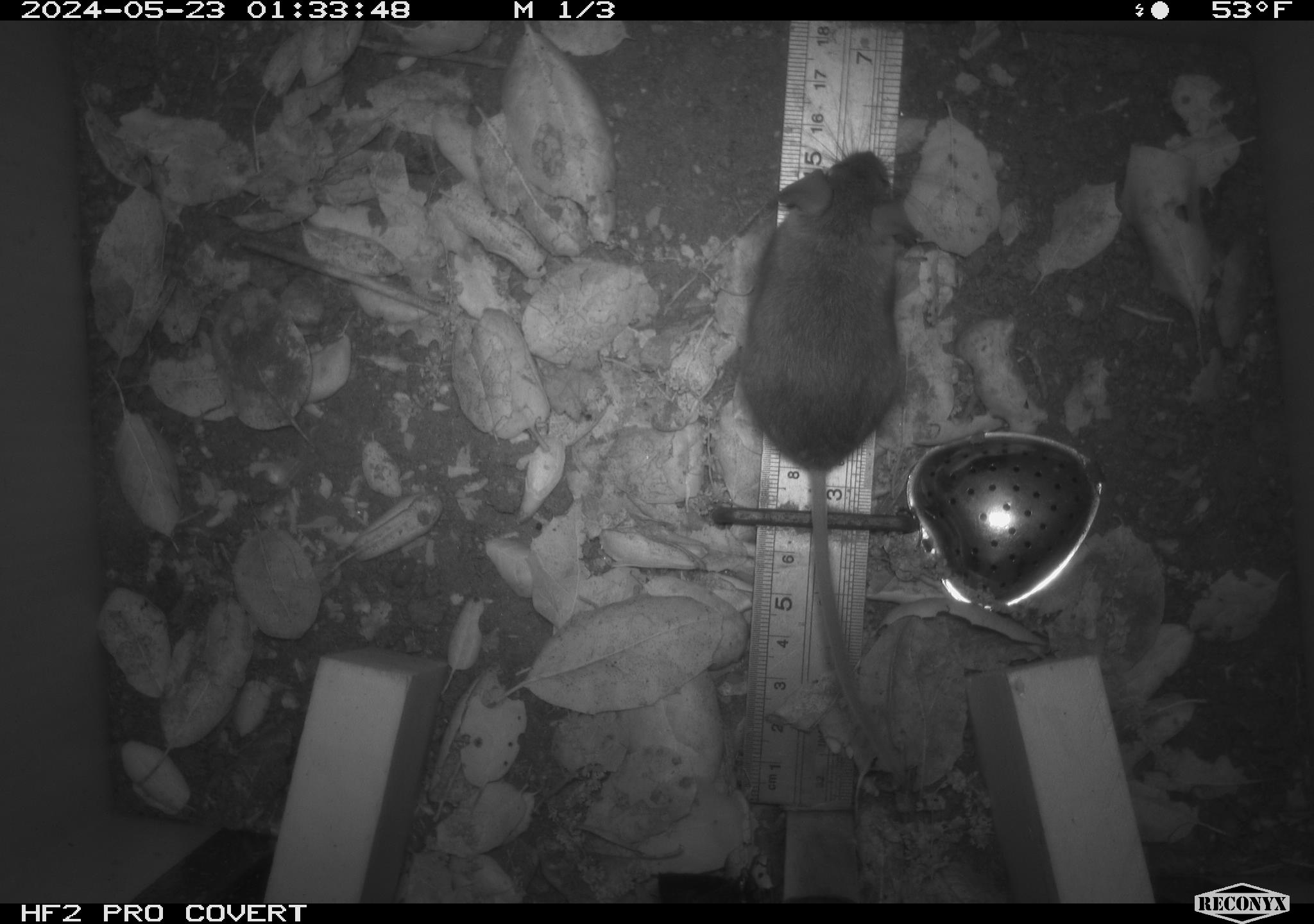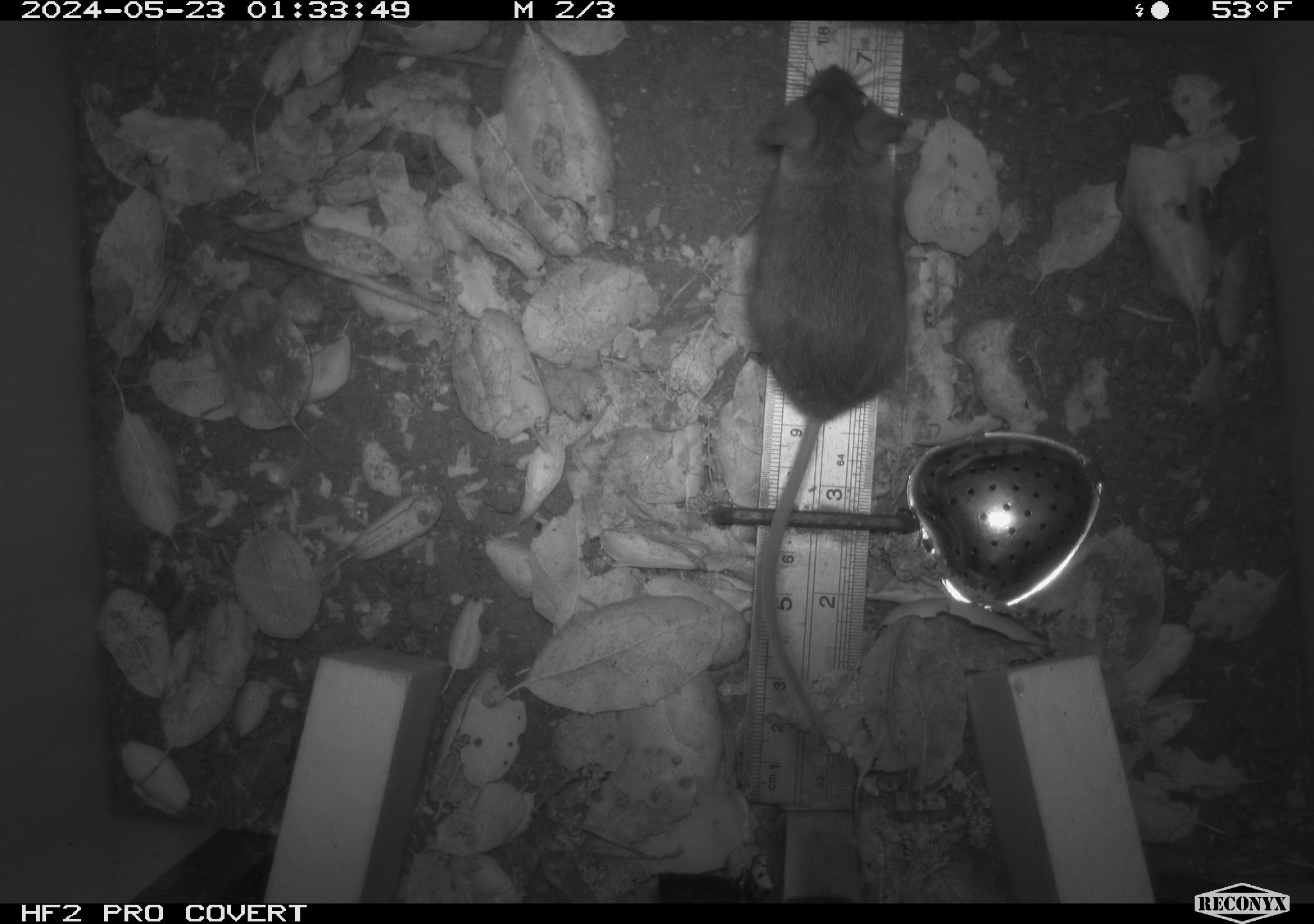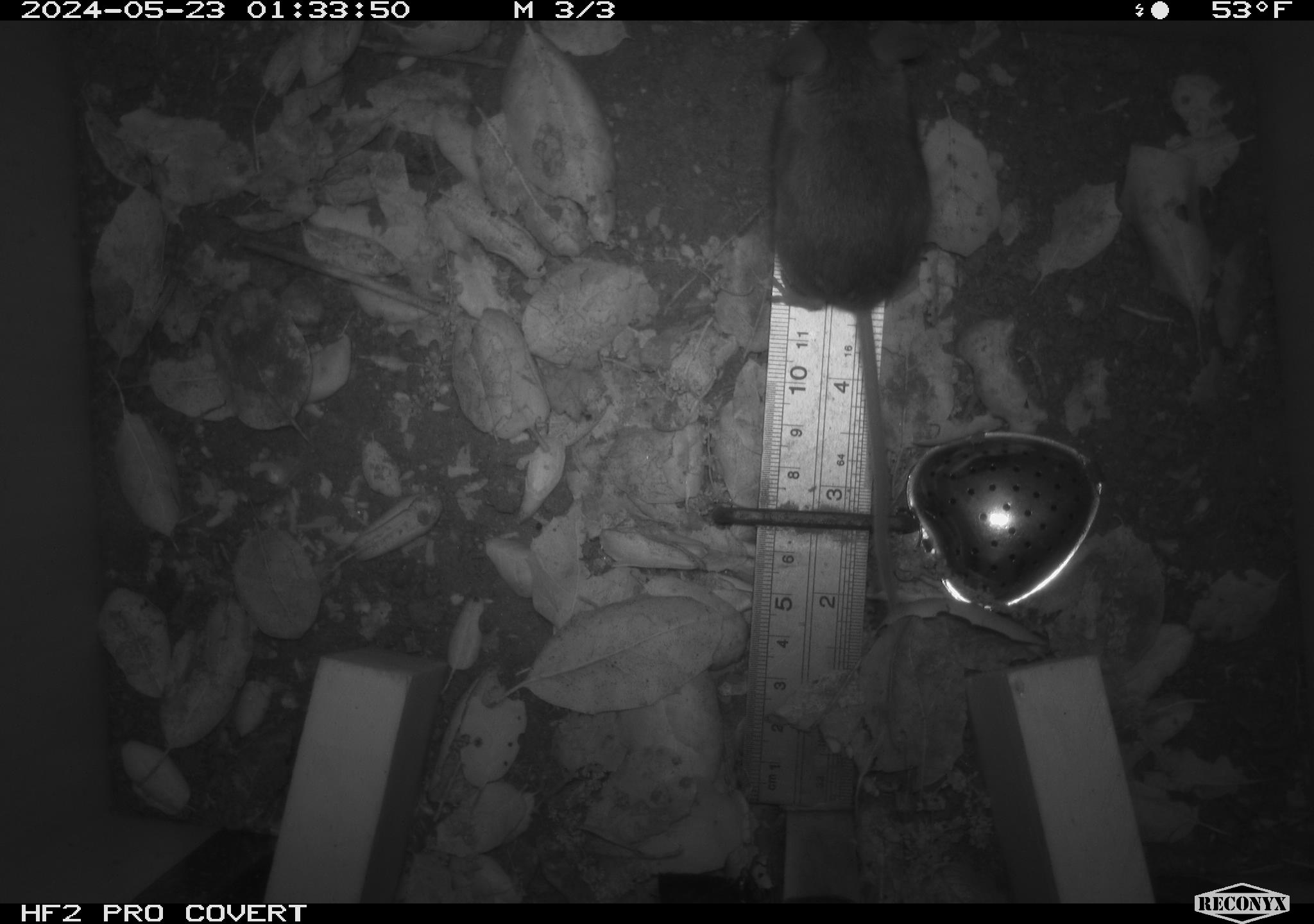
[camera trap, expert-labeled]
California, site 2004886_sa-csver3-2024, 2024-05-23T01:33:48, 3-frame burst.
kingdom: Animalia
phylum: Chordata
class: Mammalia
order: Rodentia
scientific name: Rodentia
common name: rodent